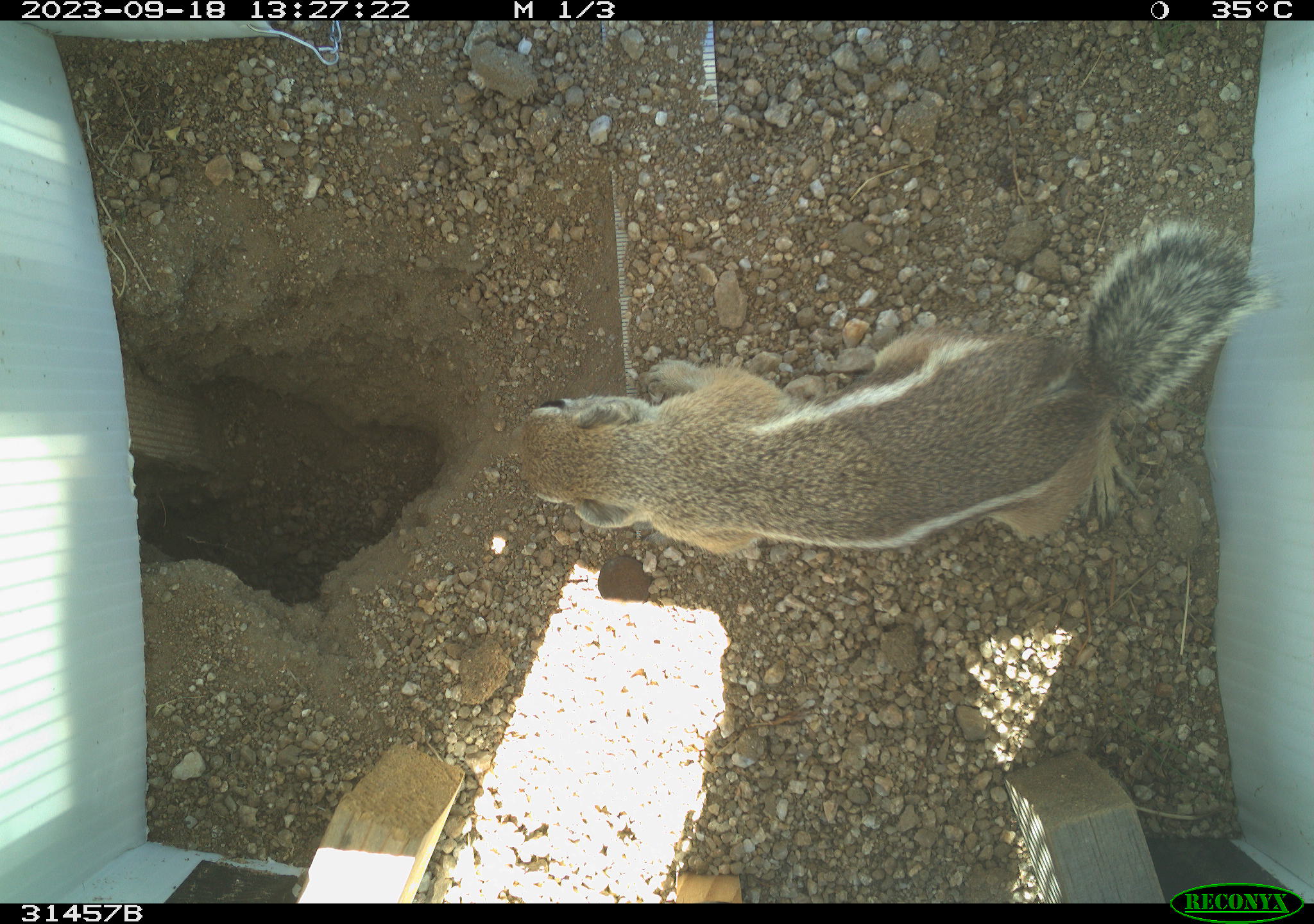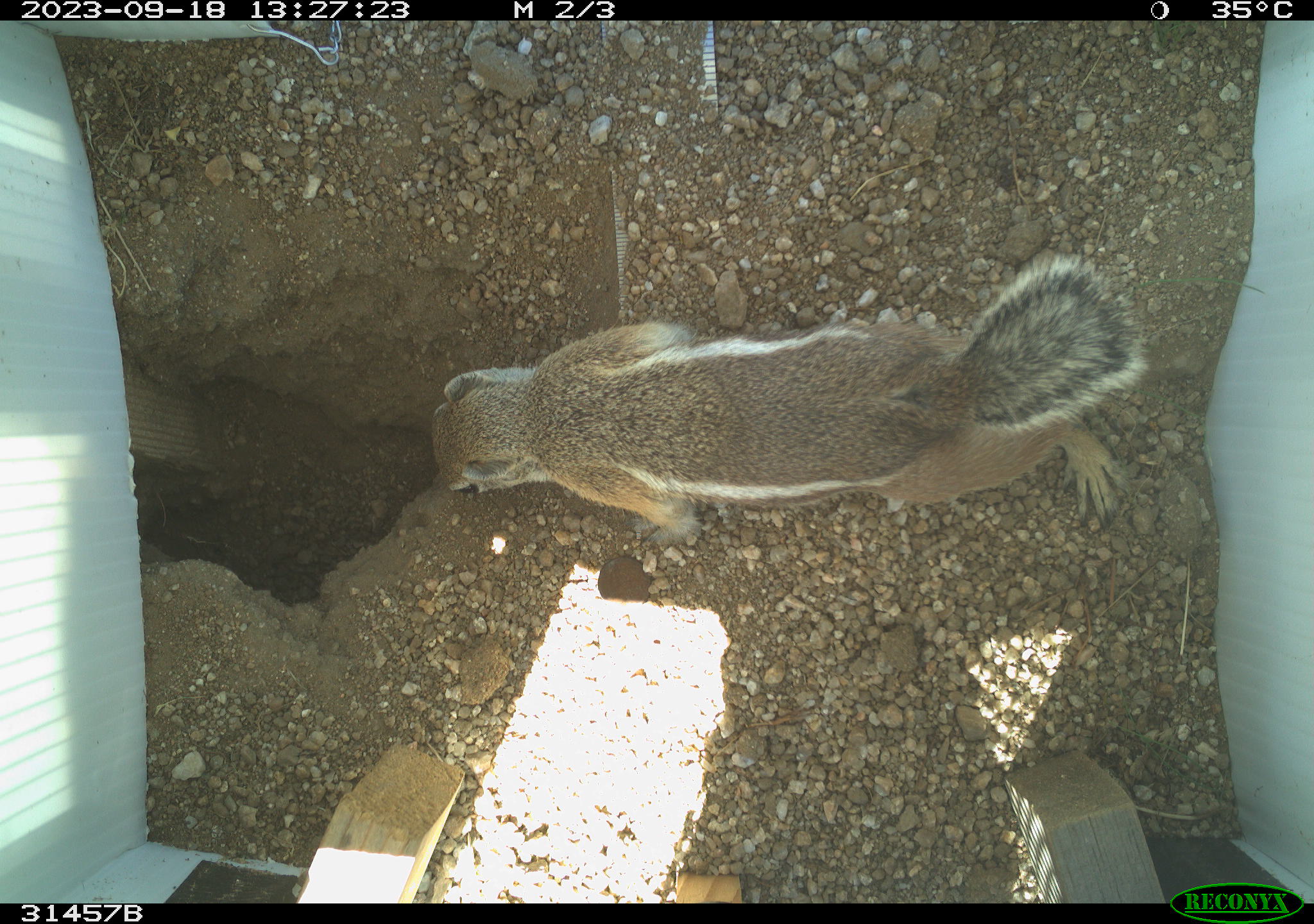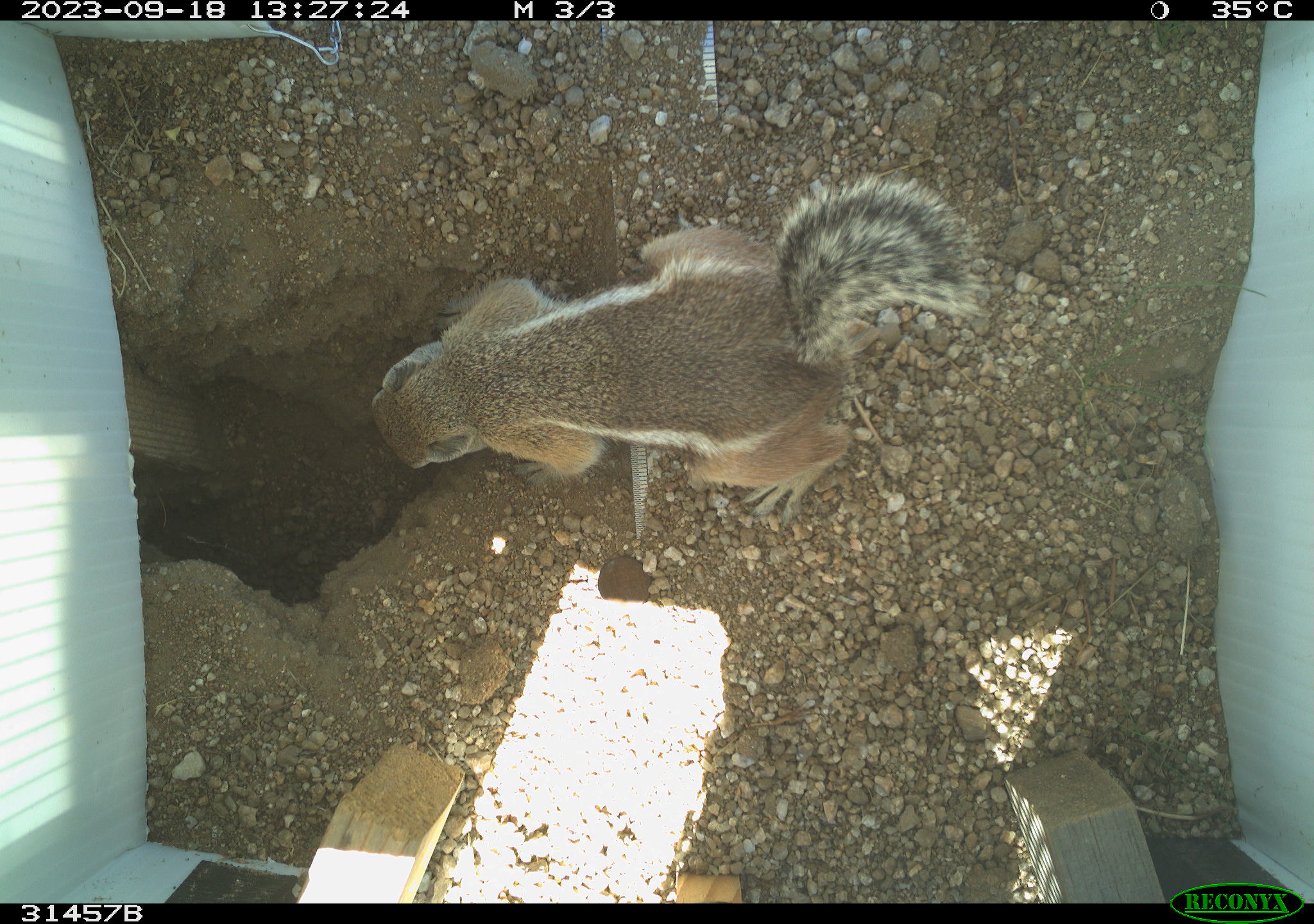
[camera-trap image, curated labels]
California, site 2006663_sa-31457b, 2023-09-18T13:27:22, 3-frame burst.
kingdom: Animalia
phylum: Chordata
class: Mammalia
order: Rodentia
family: Sciuridae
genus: Ammospermophilus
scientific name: Ammospermophilus leucurus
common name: white-tailed antelope squirrel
White-tailed antelope squirrel (Ammospermophilus leucurus).